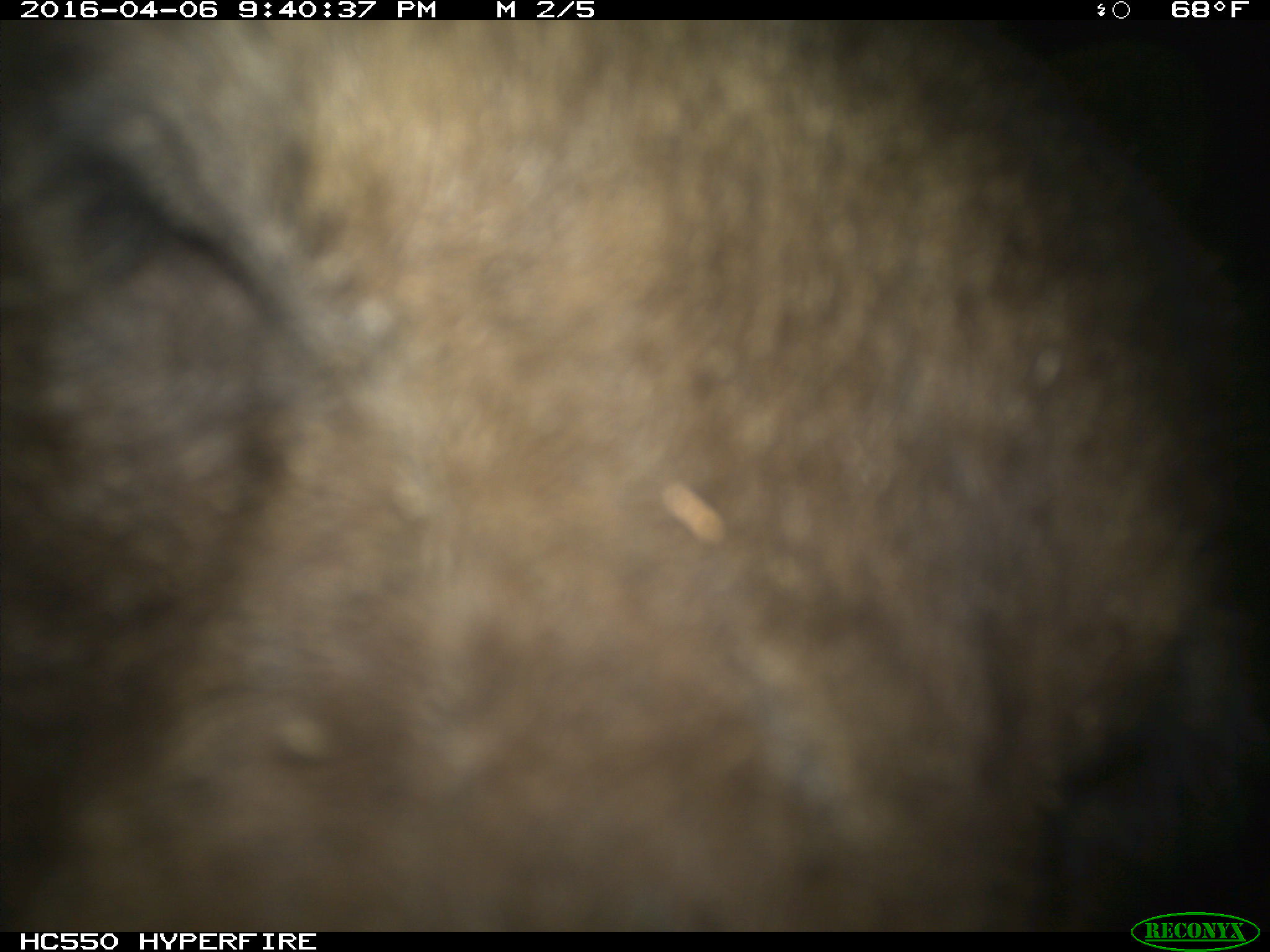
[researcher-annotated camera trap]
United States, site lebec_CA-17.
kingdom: Animalia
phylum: Chordata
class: Mammalia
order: Carnivora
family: Ursidae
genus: Ursus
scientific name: Ursus americanus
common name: american black bear